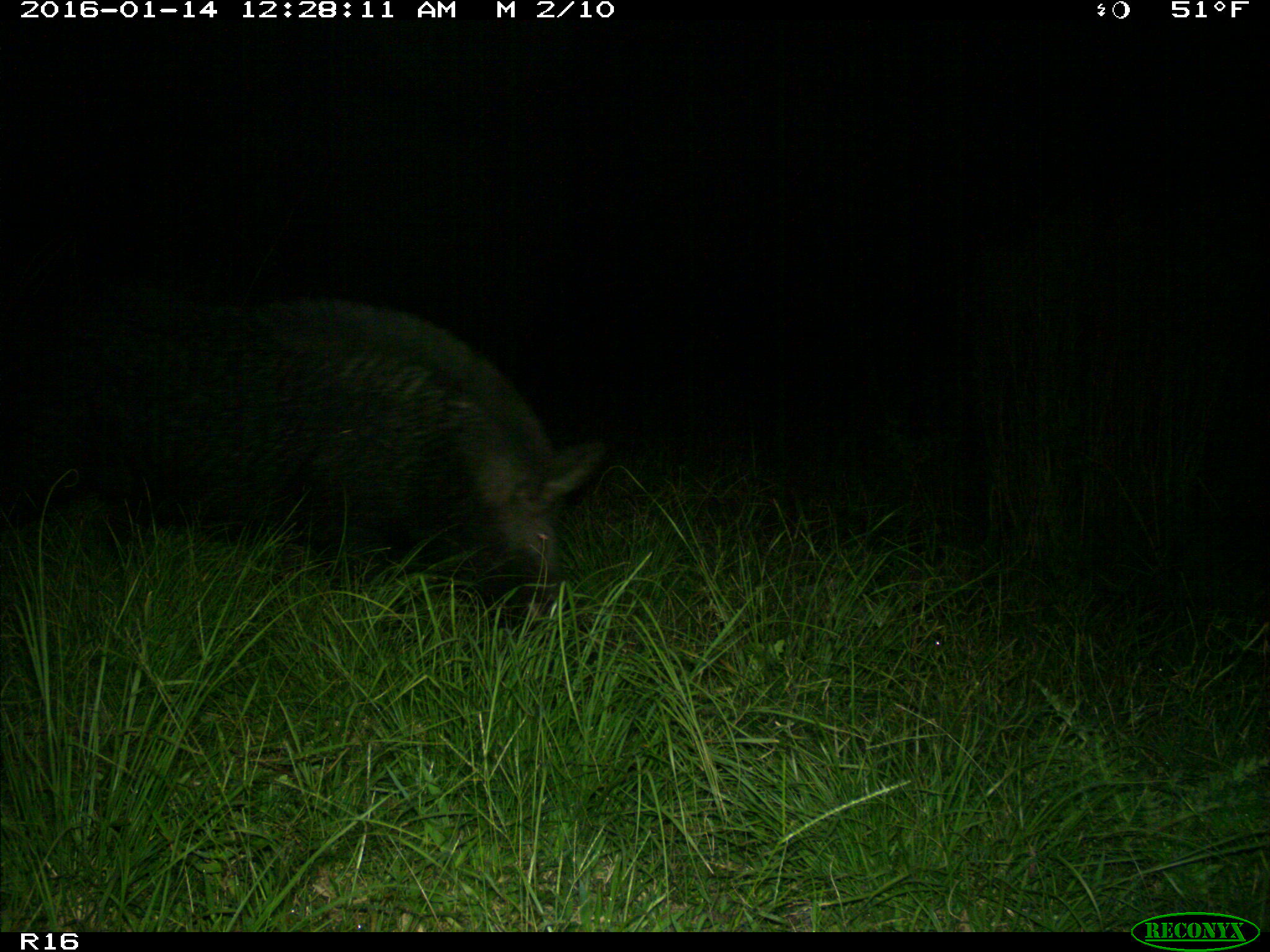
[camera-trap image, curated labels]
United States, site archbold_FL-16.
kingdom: Animalia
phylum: Chordata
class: Mammalia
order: Artiodactyla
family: Suidae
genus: Sus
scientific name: Sus scrofa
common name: wild boar